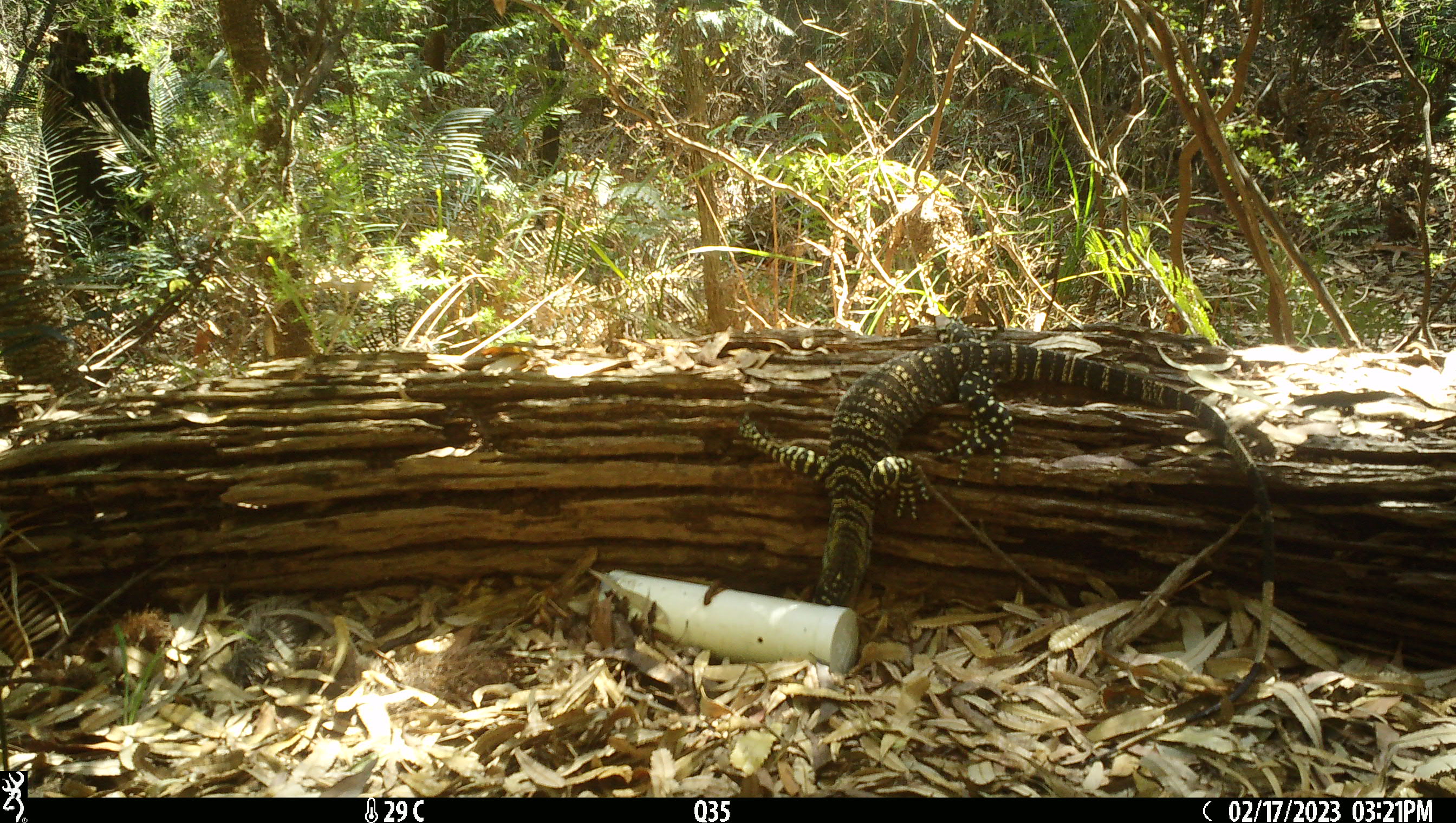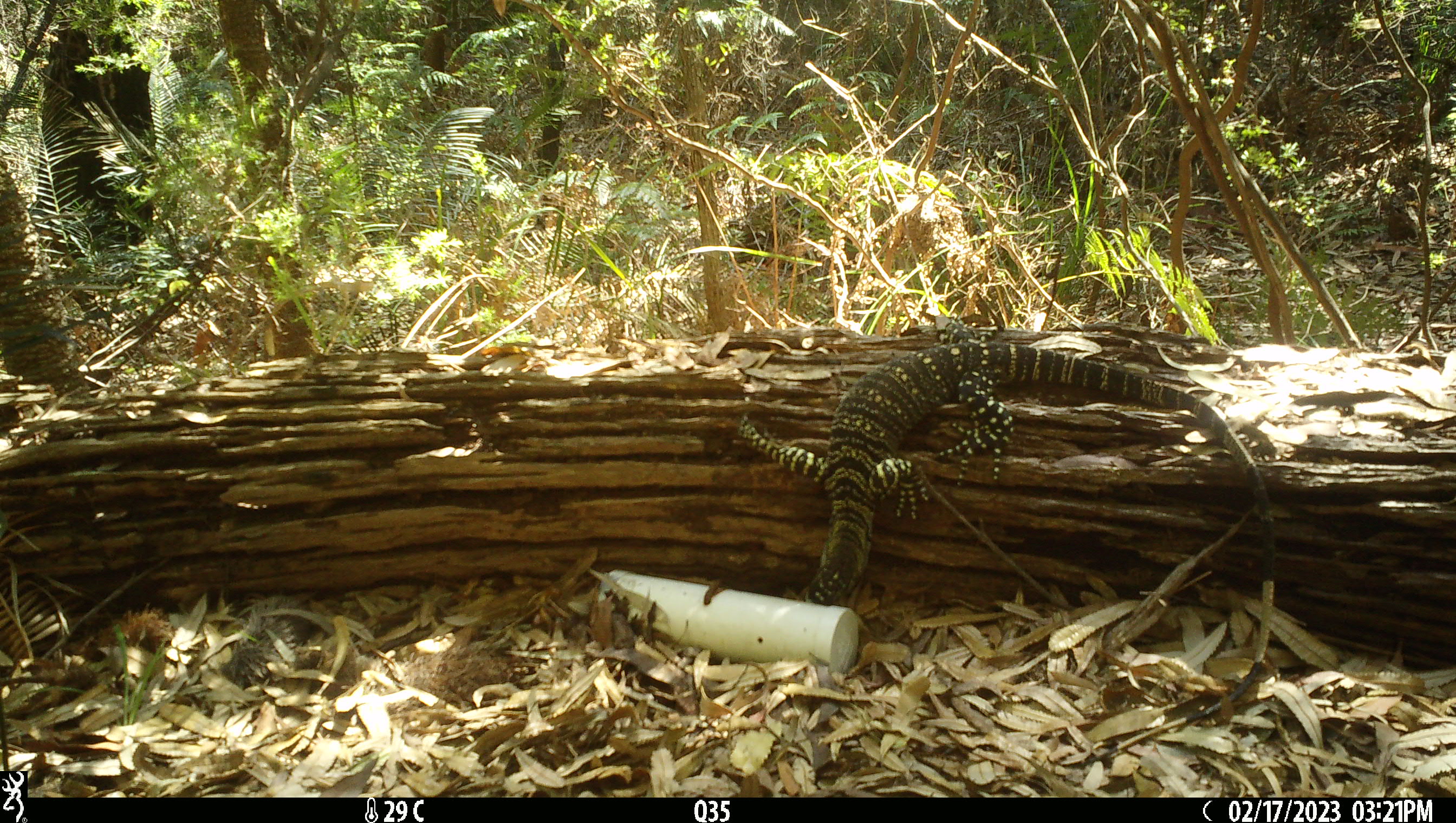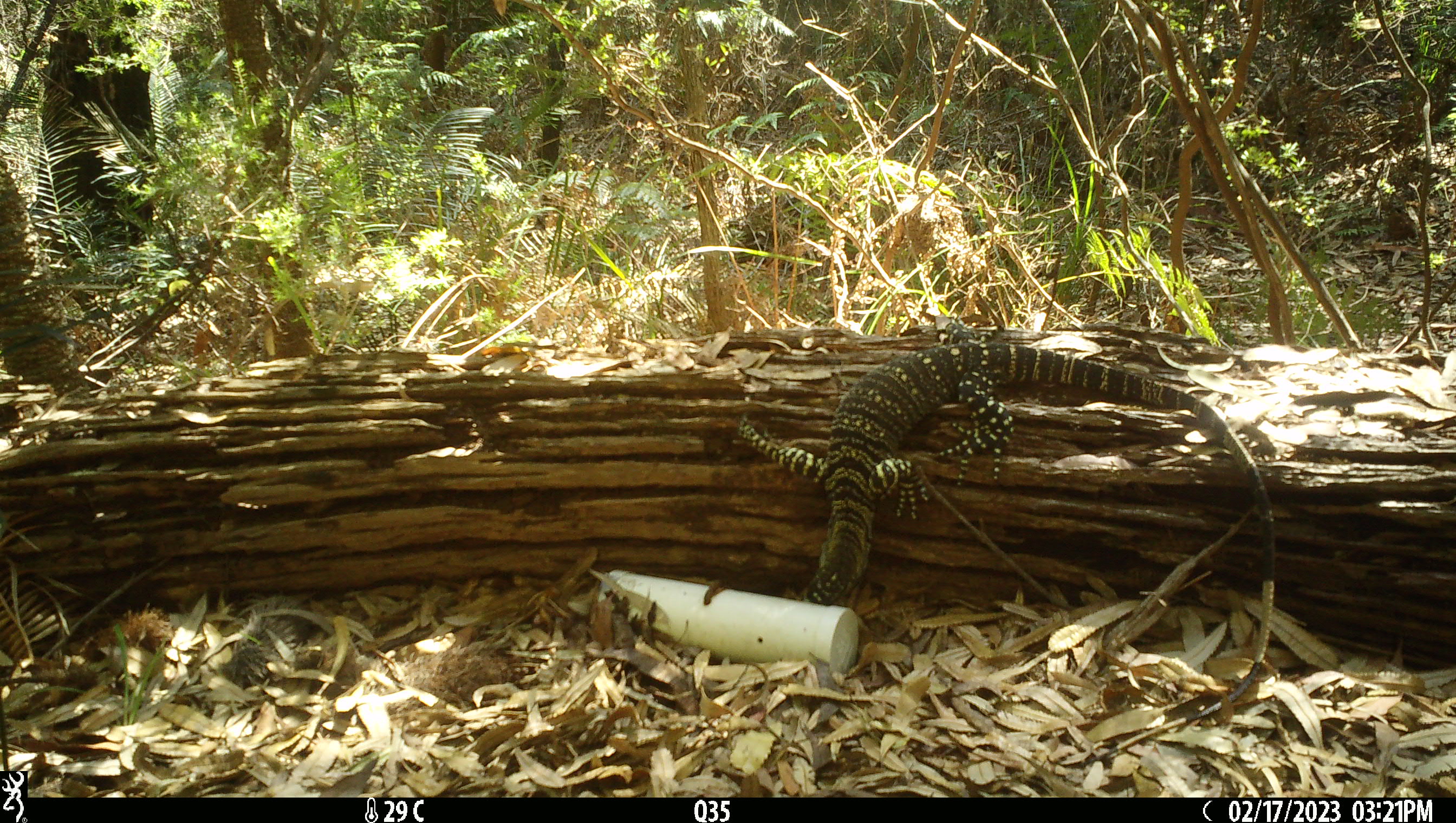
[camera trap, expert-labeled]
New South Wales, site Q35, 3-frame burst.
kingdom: Animalia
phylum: Chordata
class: Reptilia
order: Squamata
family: Varanidae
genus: Varanus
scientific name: Varanus varius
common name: lace monitor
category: goanna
Goanna (lace monitor) (Varanus varius).